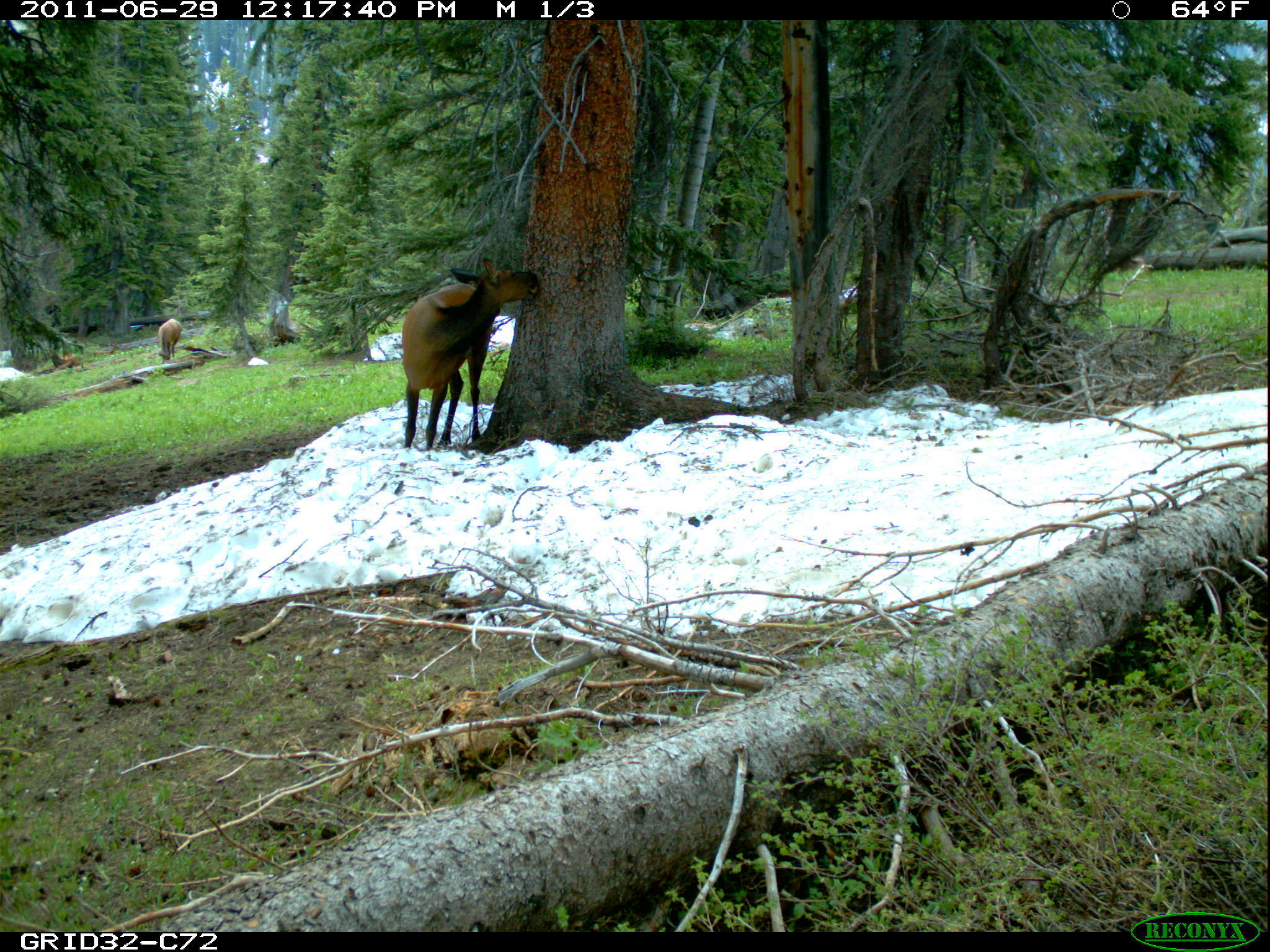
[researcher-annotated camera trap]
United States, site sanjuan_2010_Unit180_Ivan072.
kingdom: Animalia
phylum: Chordata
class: Mammalia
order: Artiodactyla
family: Cervidae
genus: Cervus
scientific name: Cervus elaphus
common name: red deer